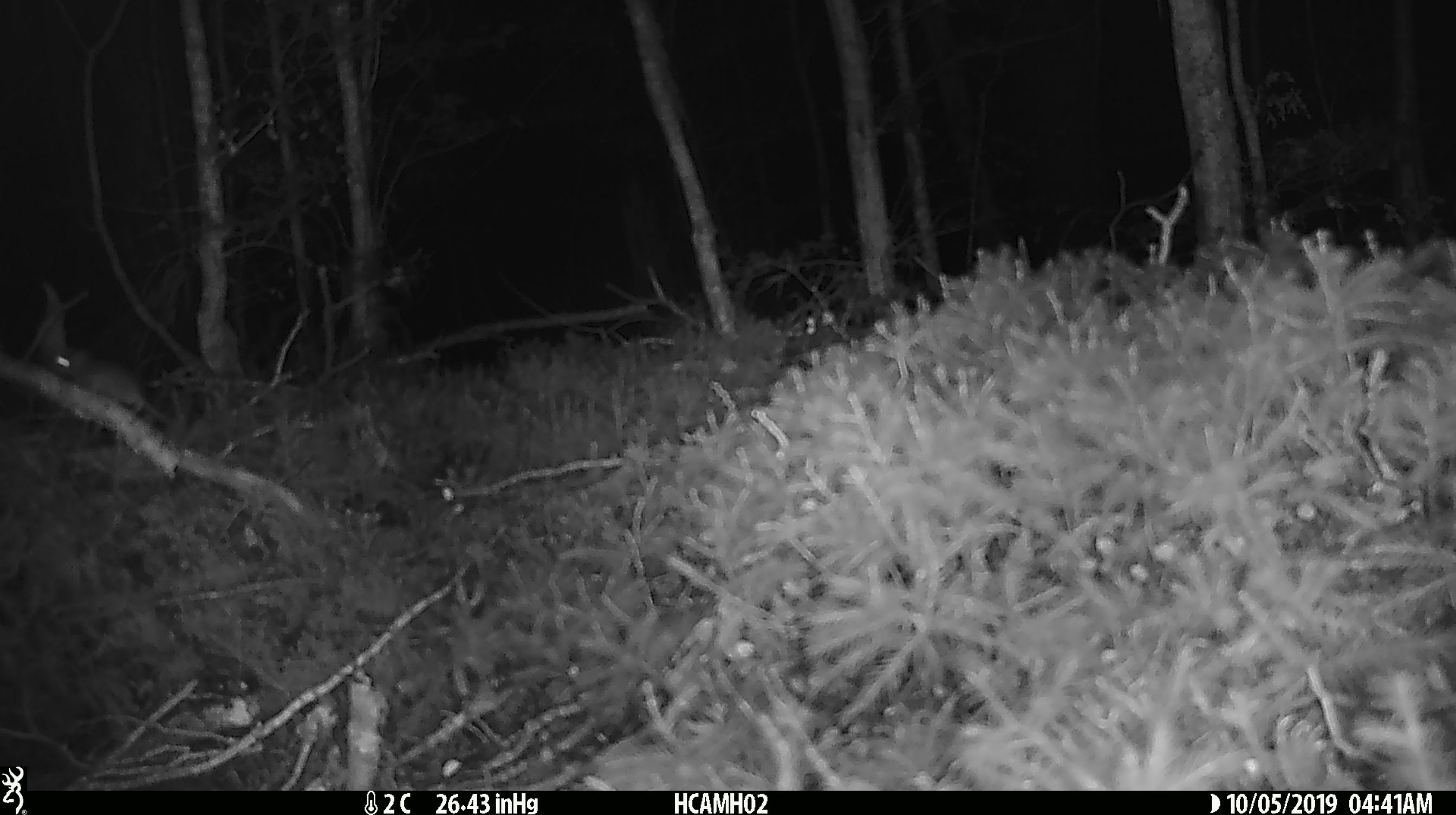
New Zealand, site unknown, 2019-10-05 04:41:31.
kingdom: Animalia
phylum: Chordata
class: Mammalia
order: Rodentia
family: Muridae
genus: Mus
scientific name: Mus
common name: mouse